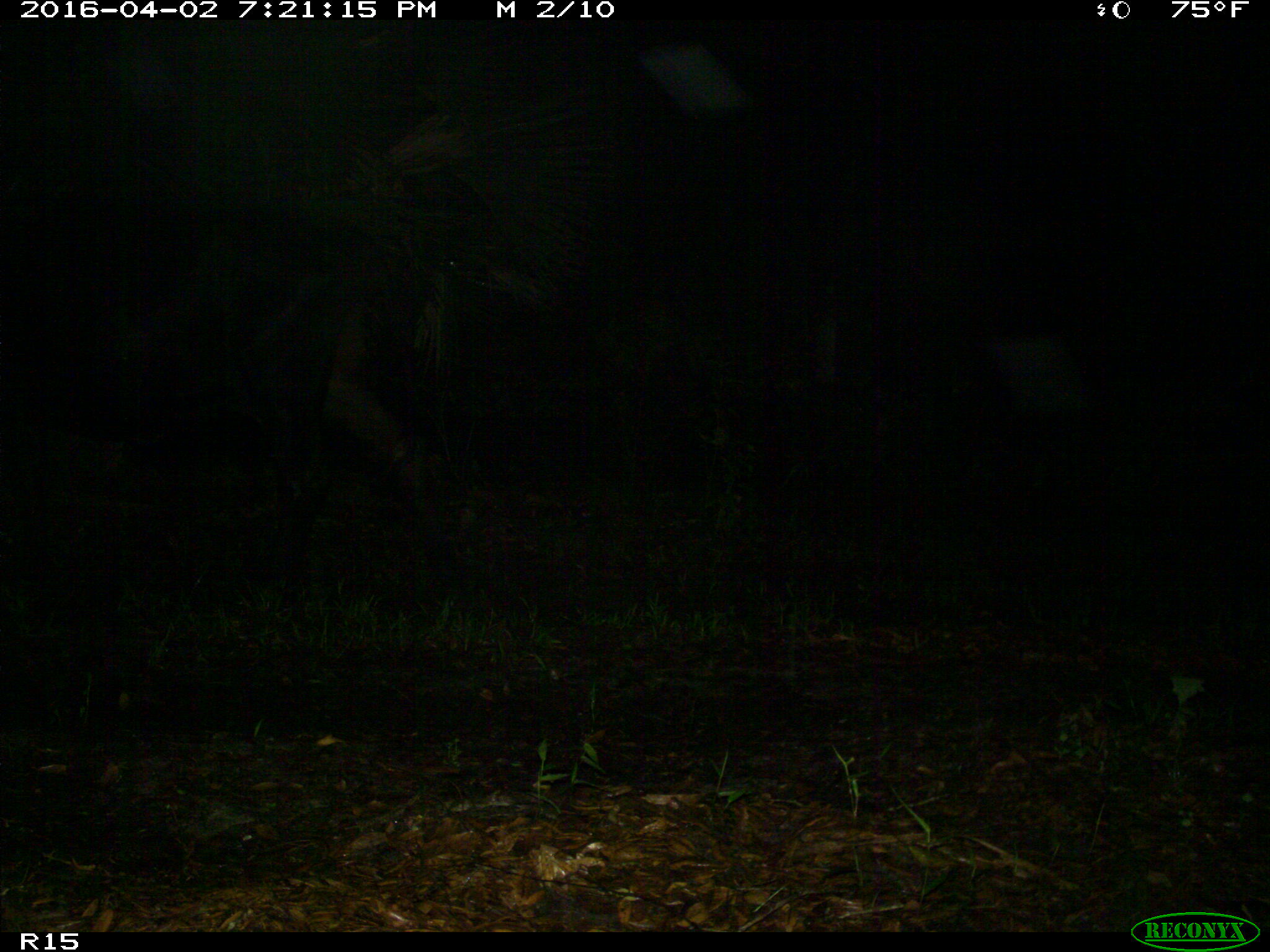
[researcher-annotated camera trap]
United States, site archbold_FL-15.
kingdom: Animalia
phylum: Chordata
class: Mammalia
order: Artiodactyla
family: Bovidae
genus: Bos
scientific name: Bos taurus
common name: domestic cow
Bos taurus (domestic cow).